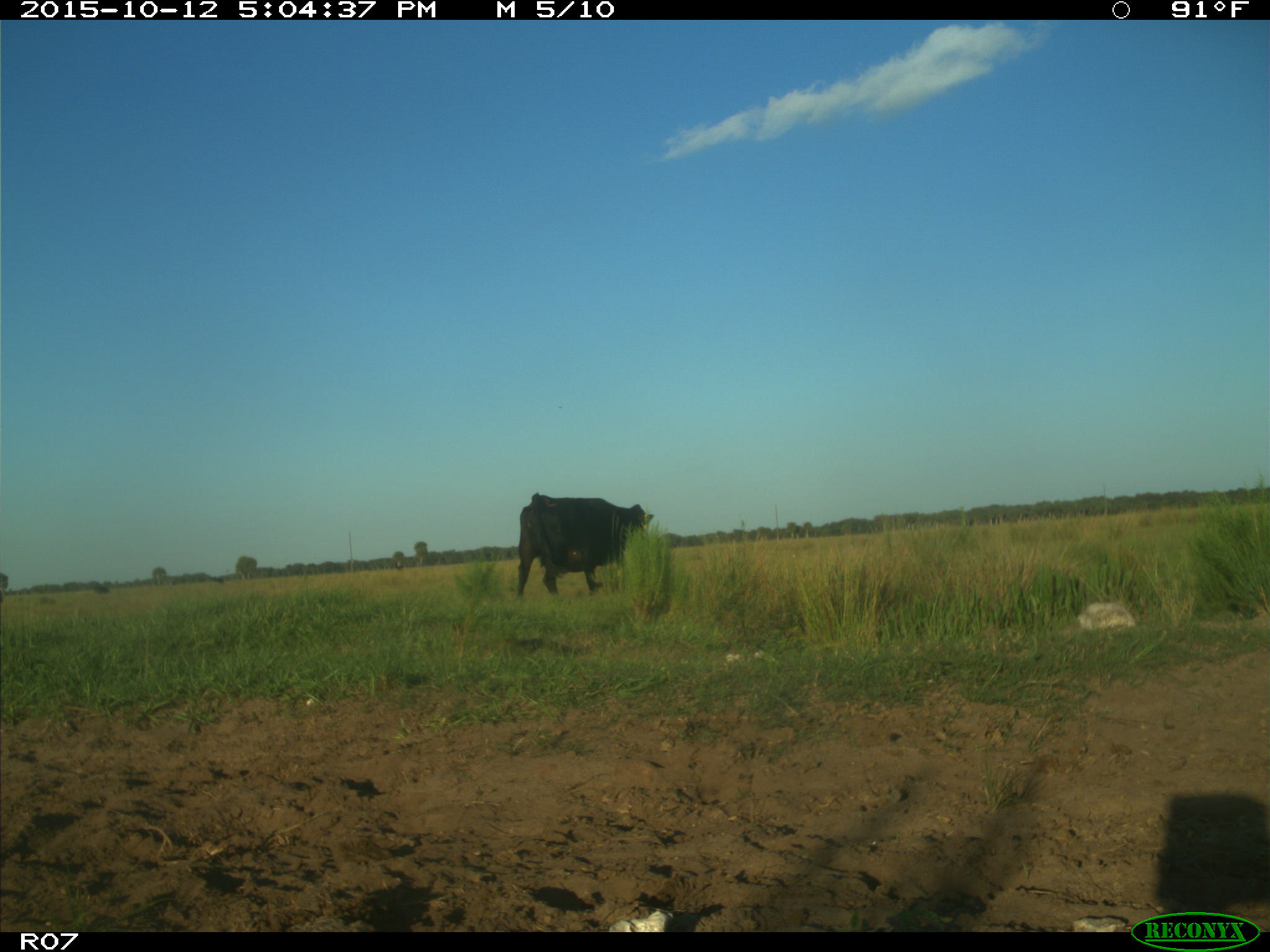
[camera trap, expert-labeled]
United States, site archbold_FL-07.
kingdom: Animalia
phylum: Chordata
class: Mammalia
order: Artiodactyla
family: Bovidae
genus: Bos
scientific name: Bos taurus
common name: domestic cow